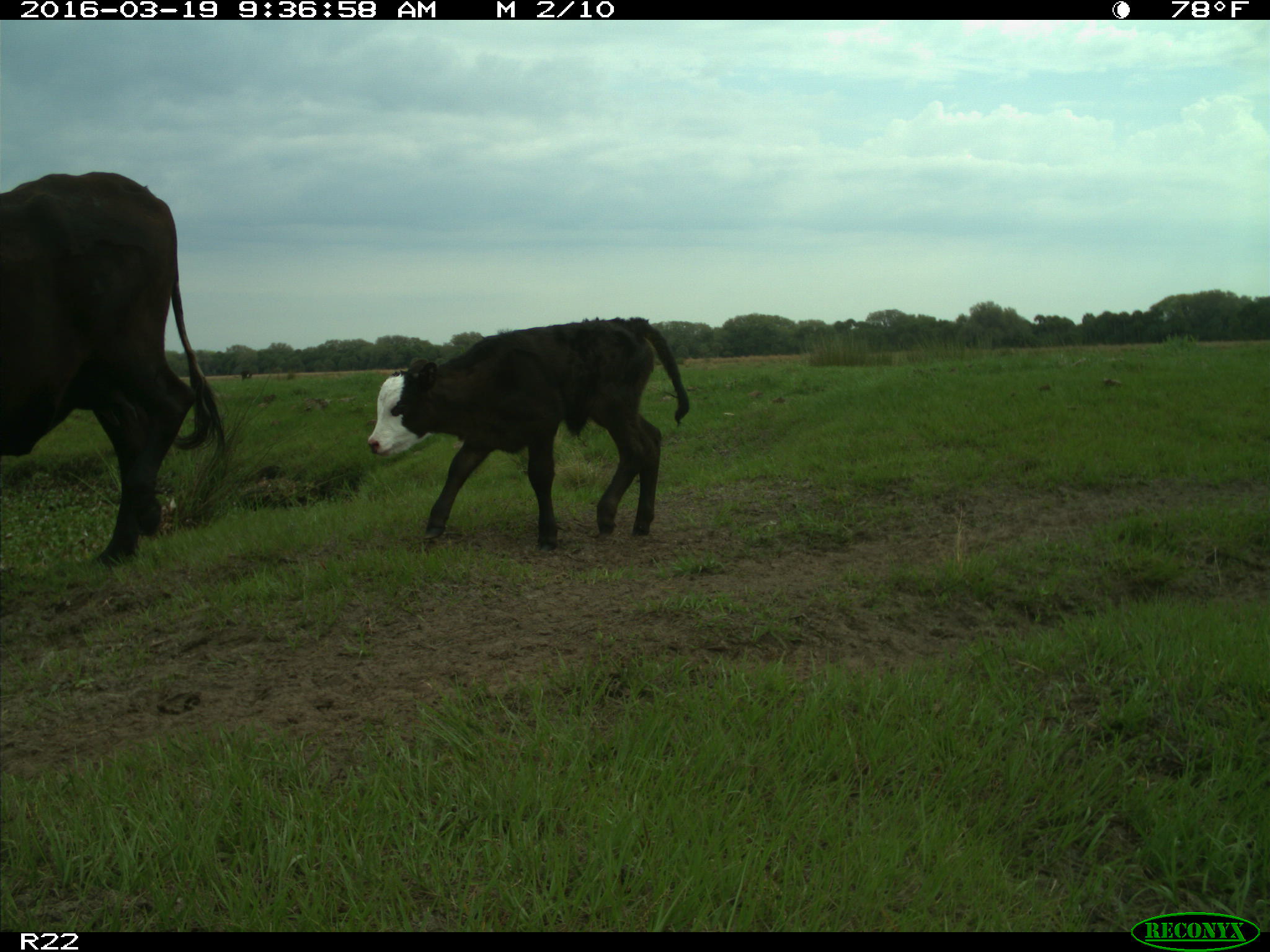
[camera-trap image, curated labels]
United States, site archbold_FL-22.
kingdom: Animalia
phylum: Chordata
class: Mammalia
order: Artiodactyla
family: Bovidae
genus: Bos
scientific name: Bos taurus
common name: domestic cow